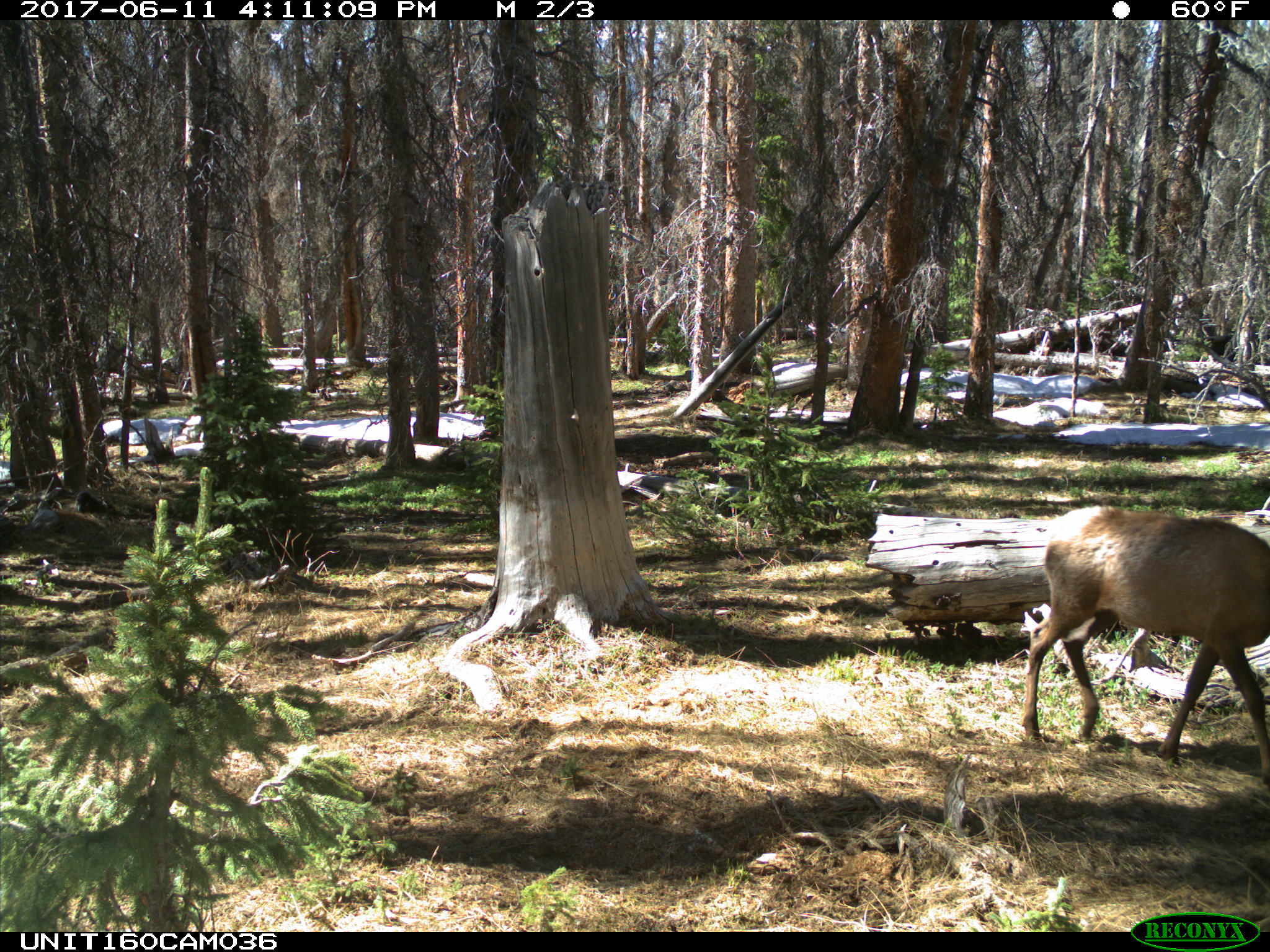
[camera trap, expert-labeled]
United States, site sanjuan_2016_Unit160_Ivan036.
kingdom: Animalia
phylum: Chordata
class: Mammalia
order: Artiodactyla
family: Cervidae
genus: Cervus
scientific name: Cervus elaphus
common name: red deer